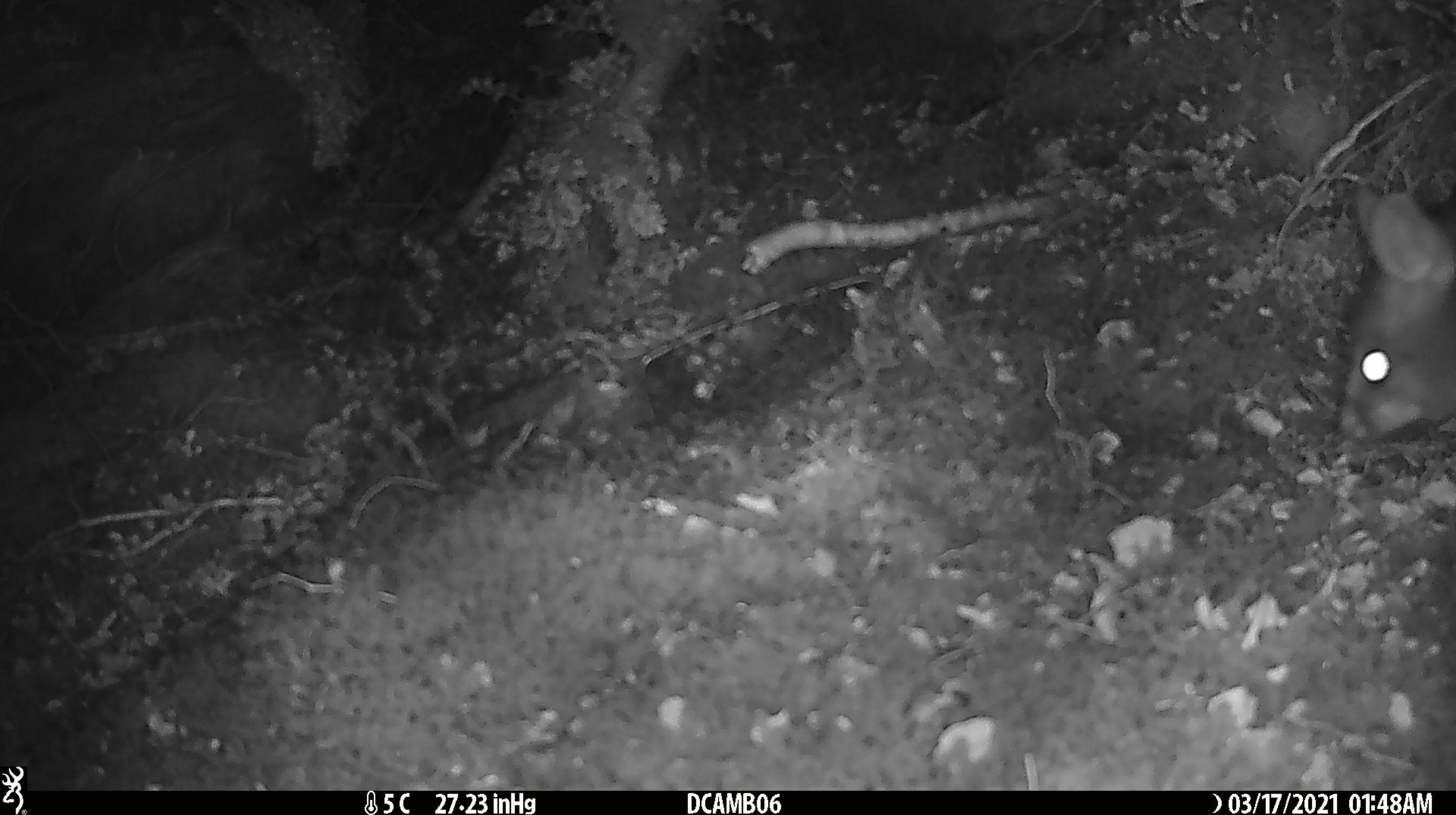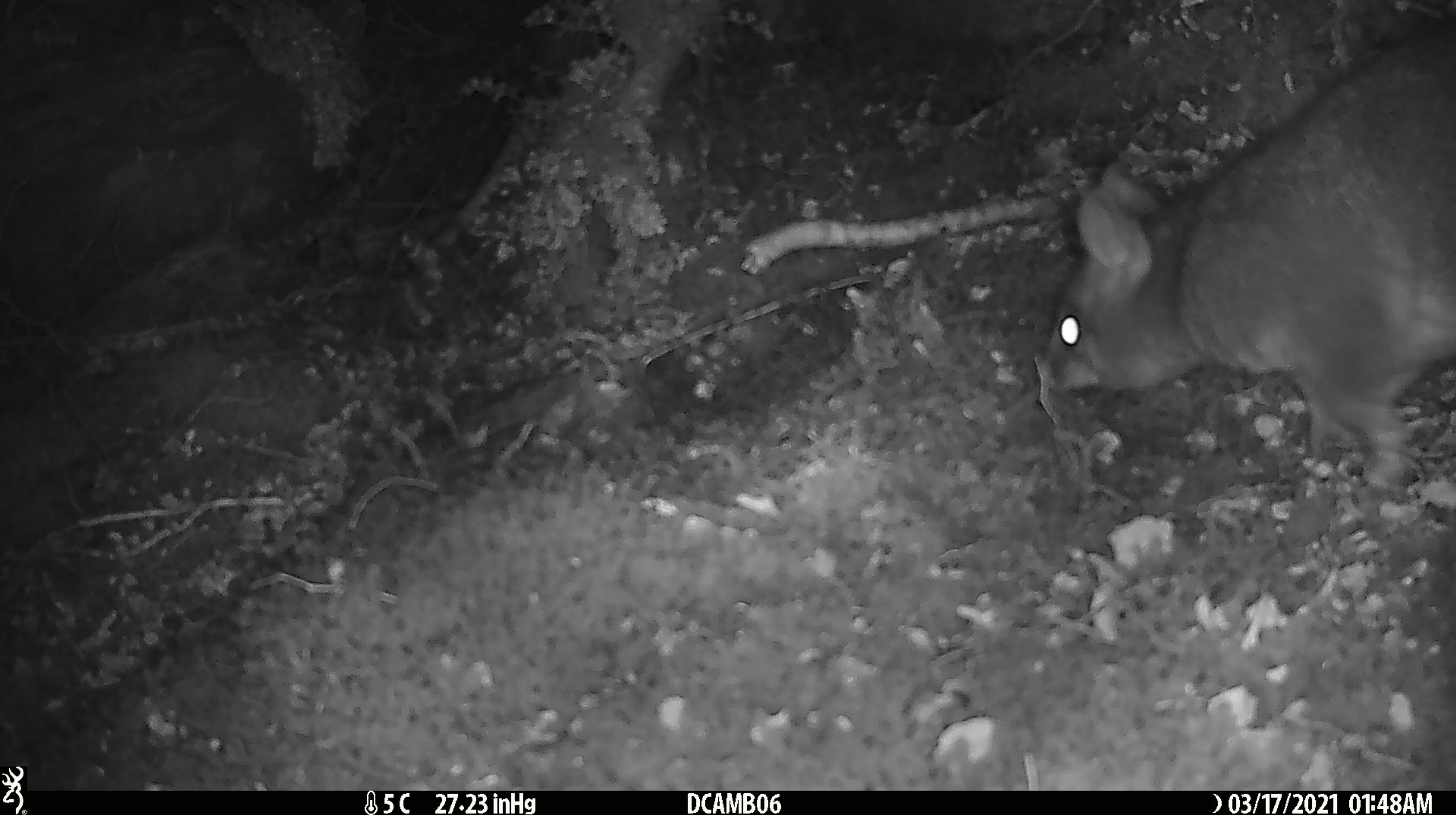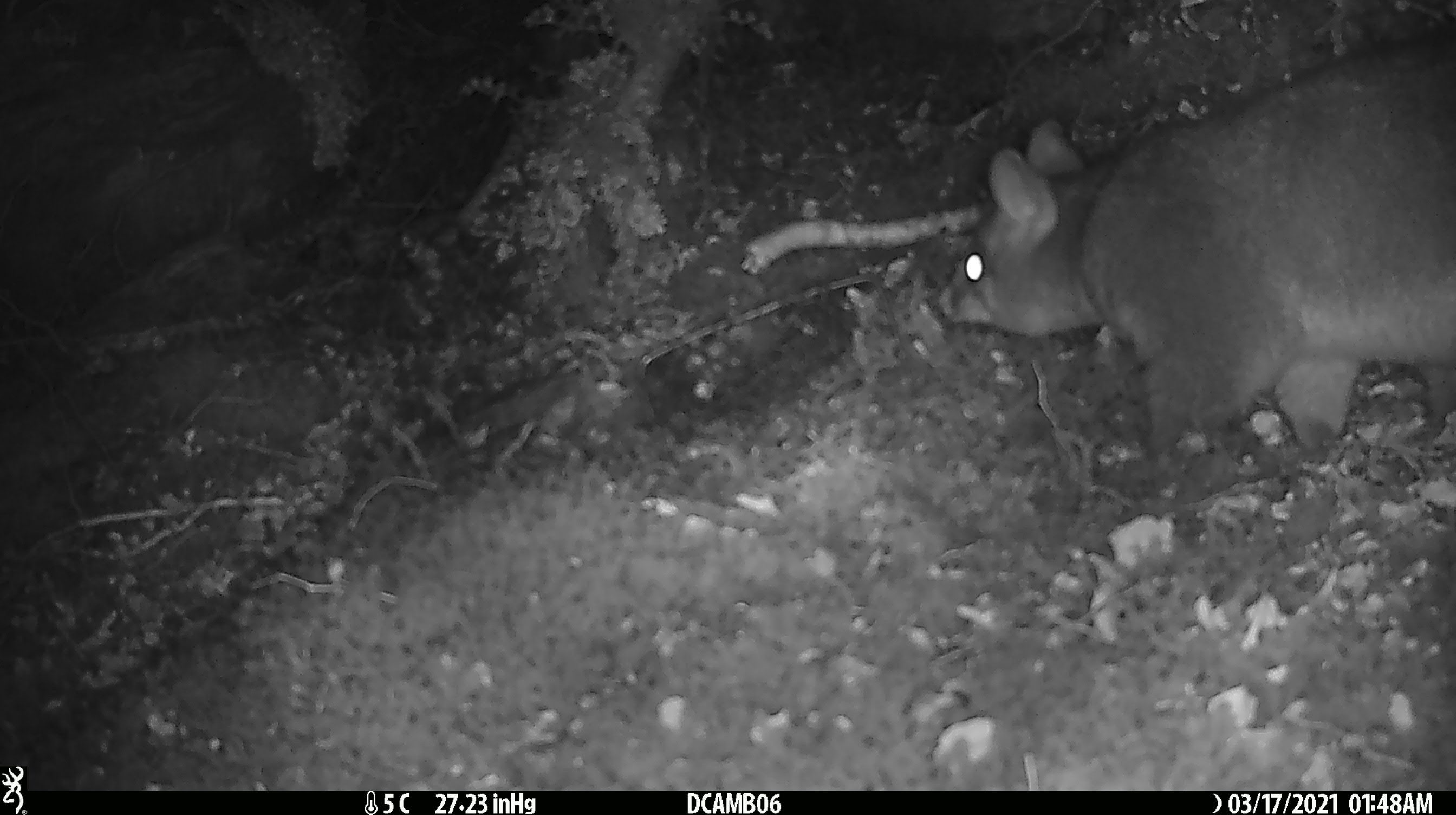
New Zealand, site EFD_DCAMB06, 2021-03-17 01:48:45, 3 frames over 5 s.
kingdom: Animalia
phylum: Chordata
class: Mammalia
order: Diprotodontia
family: Phalangeridae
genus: Trichosurus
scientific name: Trichosurus vulpecula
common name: common brushtail possum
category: possum